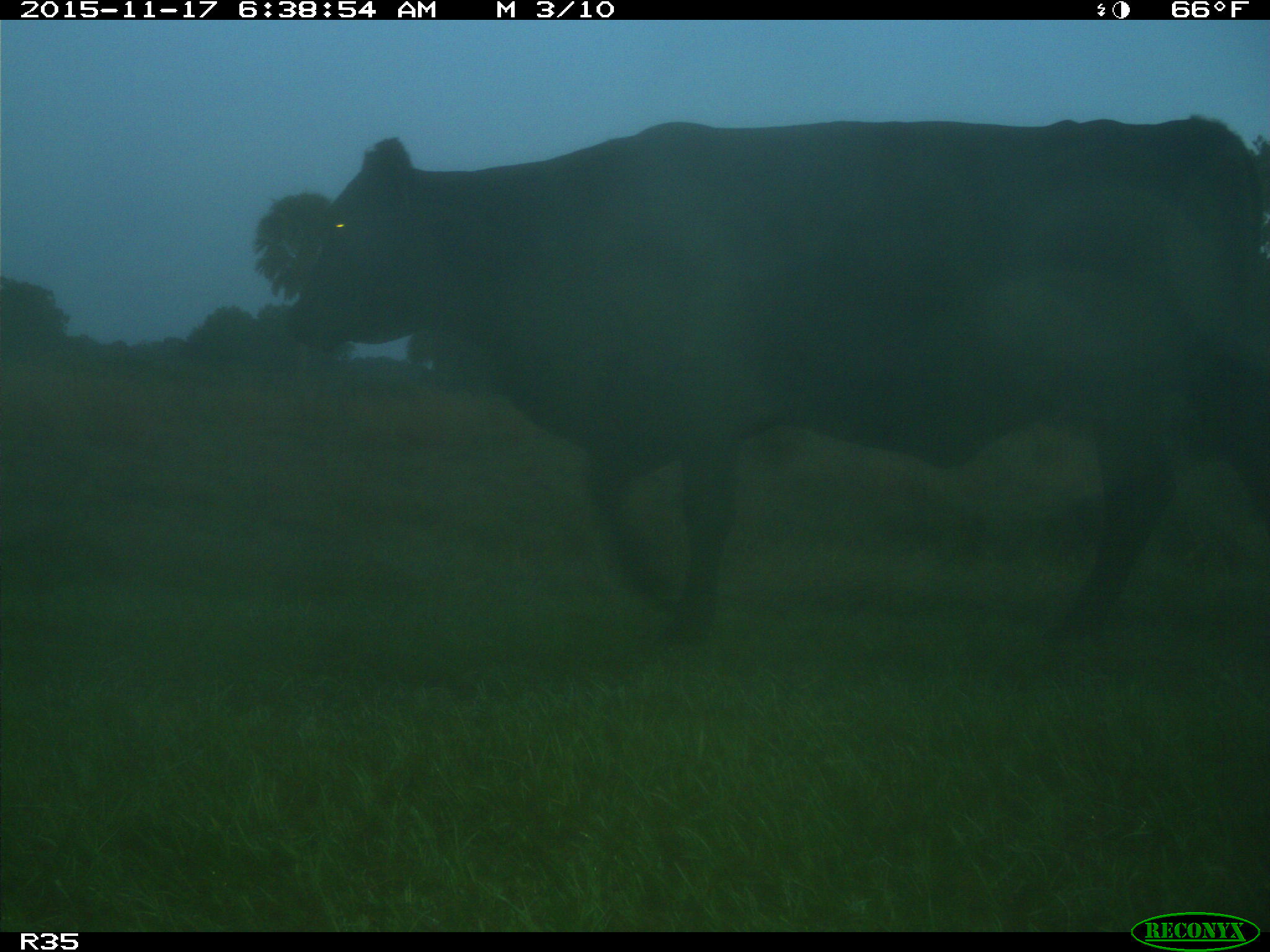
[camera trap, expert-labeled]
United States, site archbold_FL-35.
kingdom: Animalia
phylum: Chordata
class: Mammalia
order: Artiodactyla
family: Bovidae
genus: Bos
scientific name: Bos taurus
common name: domestic cow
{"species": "Bos taurus (domestic cow)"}